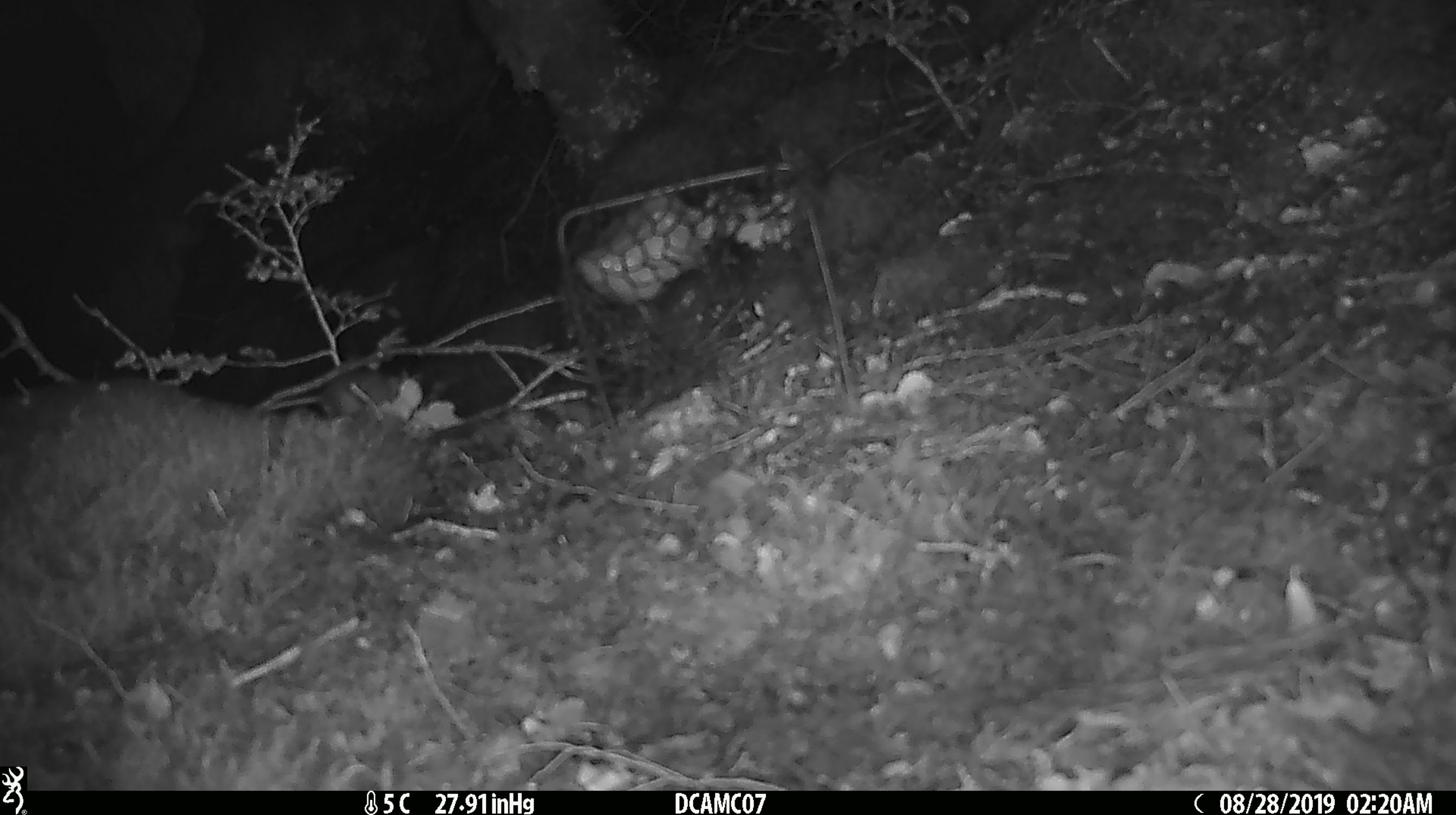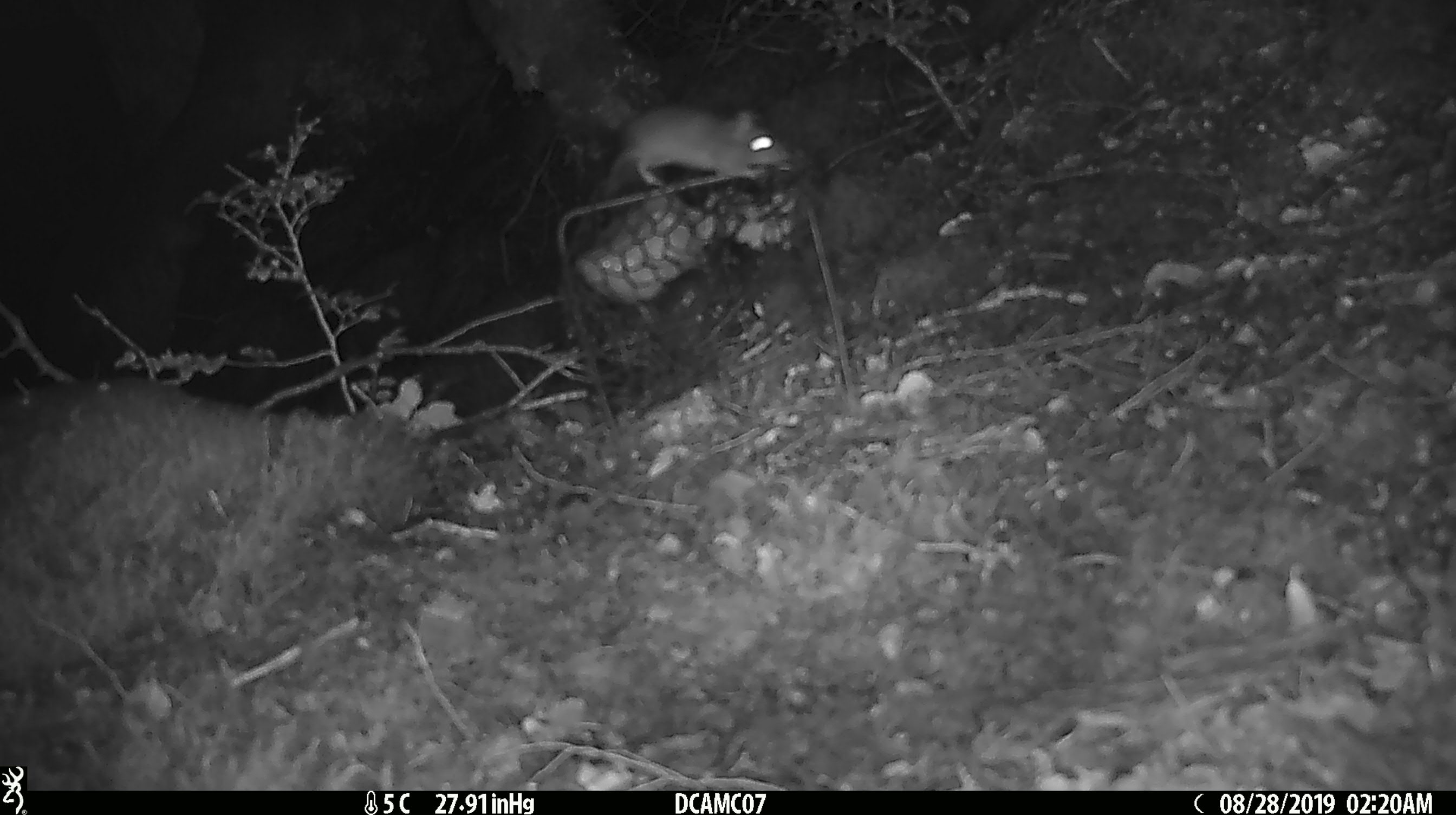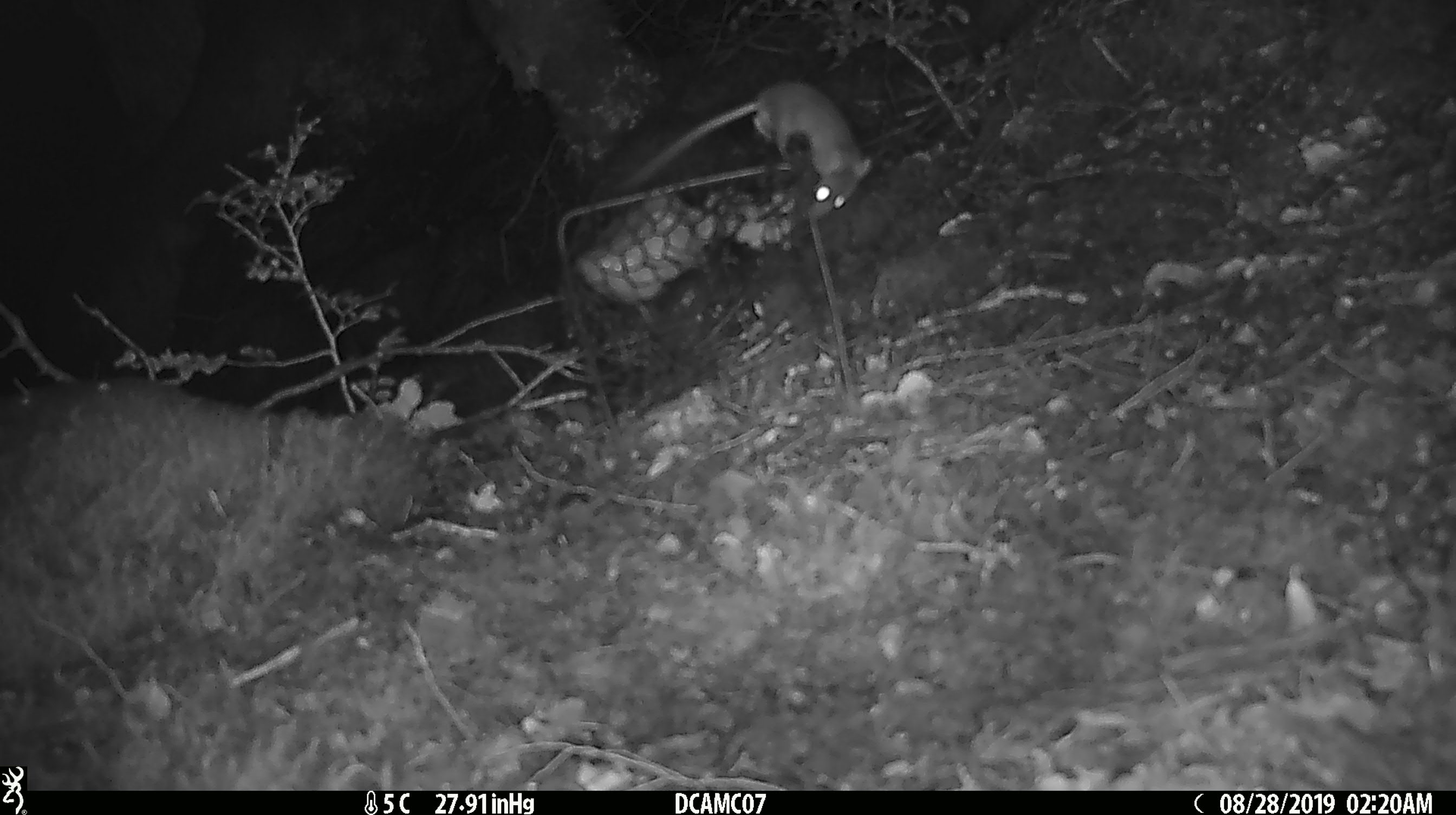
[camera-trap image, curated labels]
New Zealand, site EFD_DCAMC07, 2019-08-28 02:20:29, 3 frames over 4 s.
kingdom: Animalia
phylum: Chordata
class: Mammalia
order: Rodentia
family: Muridae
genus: Mus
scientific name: Mus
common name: mouse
Mouse (Mus).